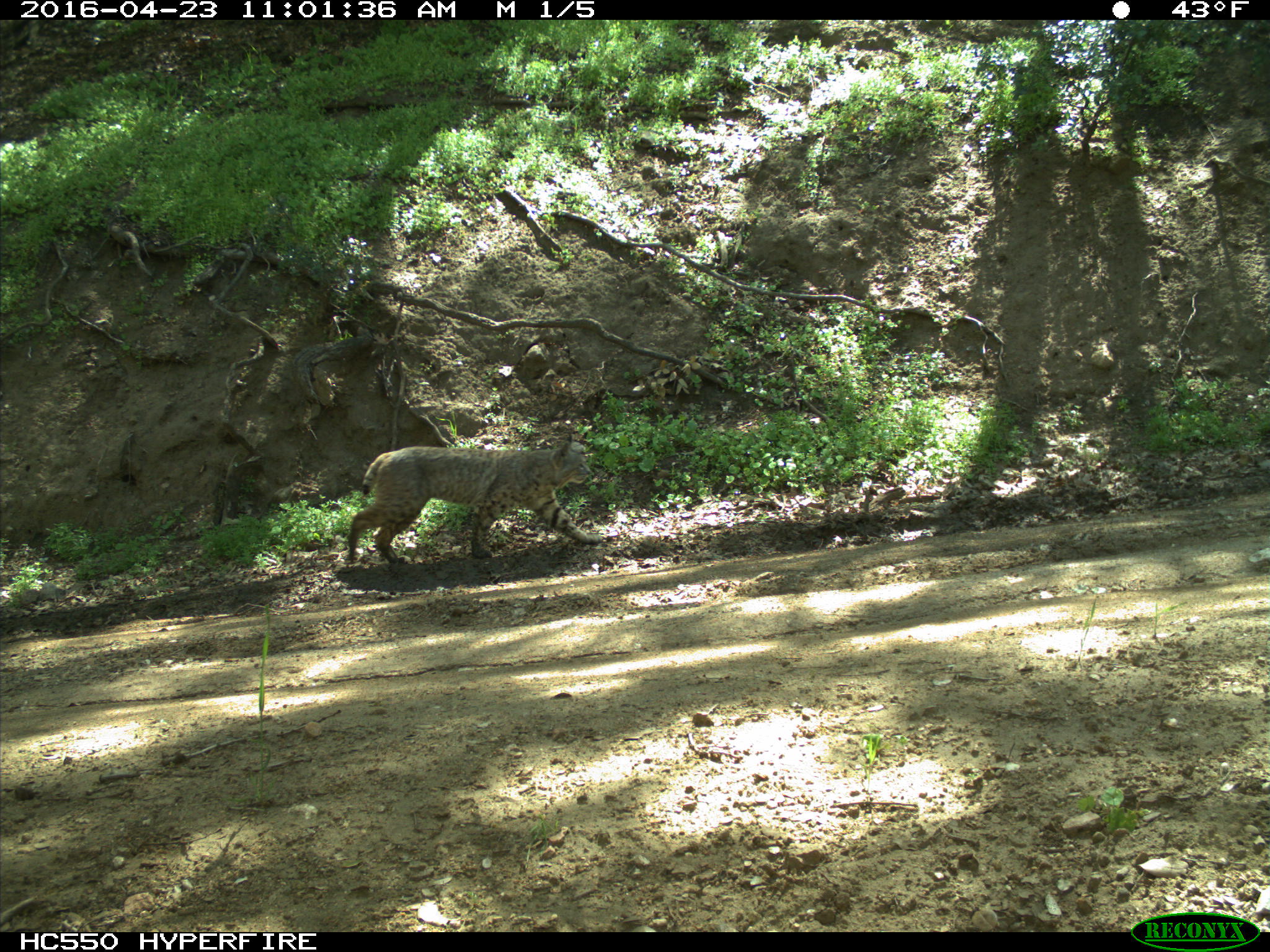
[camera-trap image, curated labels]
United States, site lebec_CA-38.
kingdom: Animalia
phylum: Chordata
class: Mammalia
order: Carnivora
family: Felidae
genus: Lynx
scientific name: Lynx rufus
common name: bobcat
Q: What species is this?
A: Lynx rufus (bobcat).